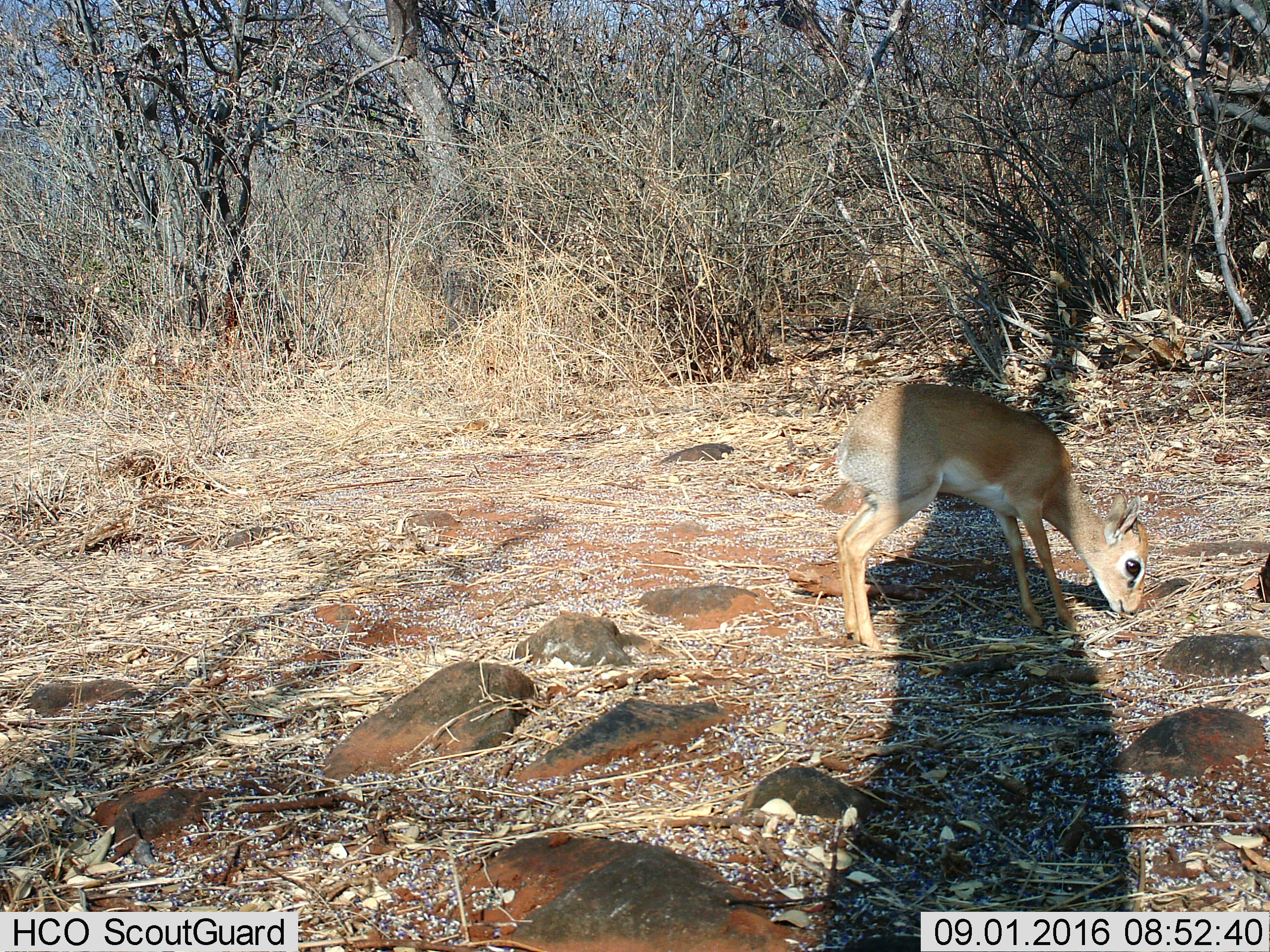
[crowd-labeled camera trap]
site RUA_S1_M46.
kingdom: Animalia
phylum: Chordata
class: Mammalia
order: Artiodactyla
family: Bovidae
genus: Madoqua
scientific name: Madoqua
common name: dik-dik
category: dikdik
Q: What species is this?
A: Dikdik (dik-dik) (Madoqua).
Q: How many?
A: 1.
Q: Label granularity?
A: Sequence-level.